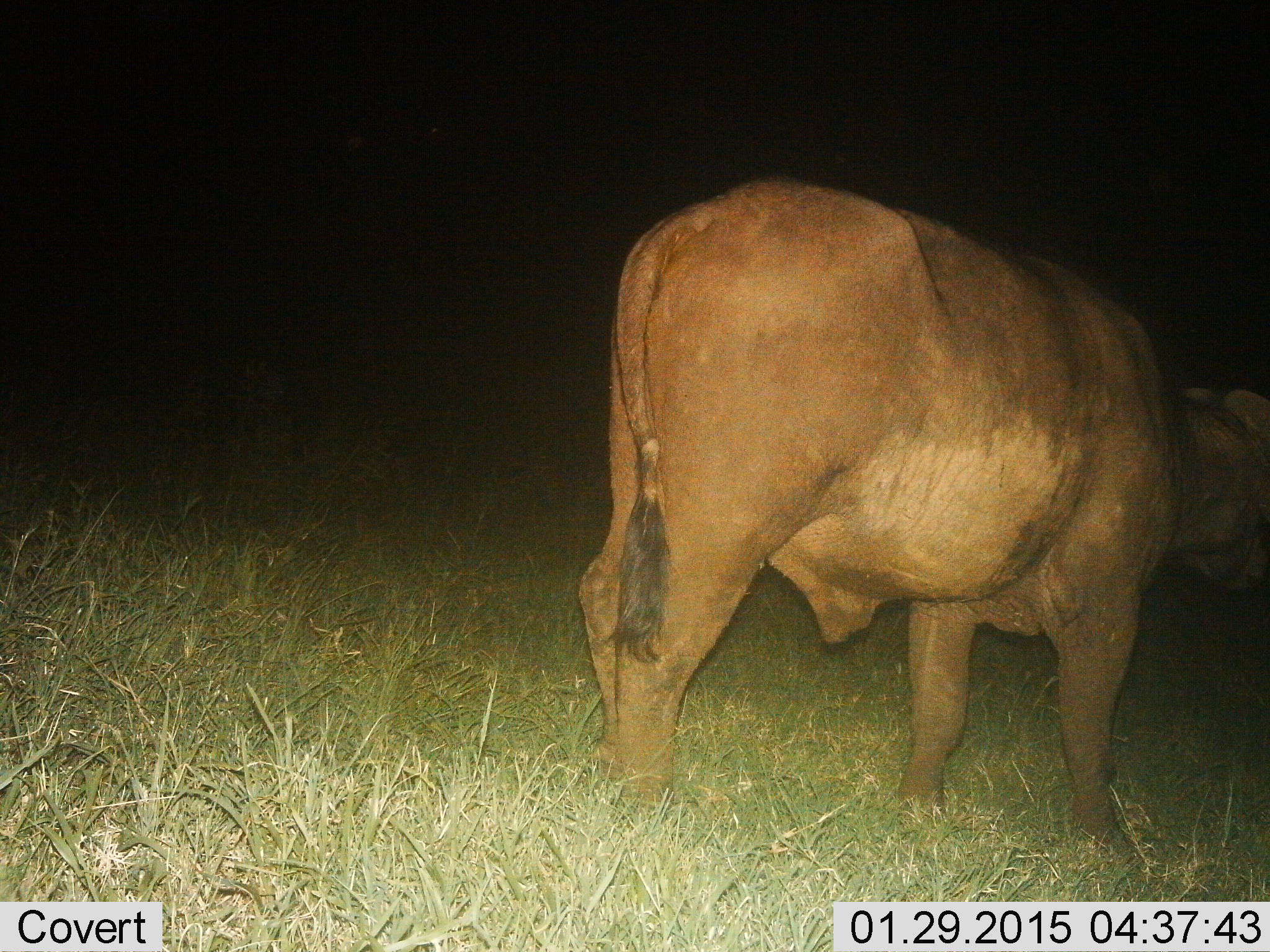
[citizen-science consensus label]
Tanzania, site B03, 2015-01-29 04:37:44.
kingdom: Animalia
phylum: Chordata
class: Mammalia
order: Artiodactyla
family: Bovidae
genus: Syncerus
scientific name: Syncerus caffer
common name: cape buffalo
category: buffalo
Buffalo (cape buffalo) (Syncerus caffer), count 1. Behavior (volunteer vote fractions): standing 90%, resting 0%, moving 10%, interacting 0%. Young present (vote fraction): 0%. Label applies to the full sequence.